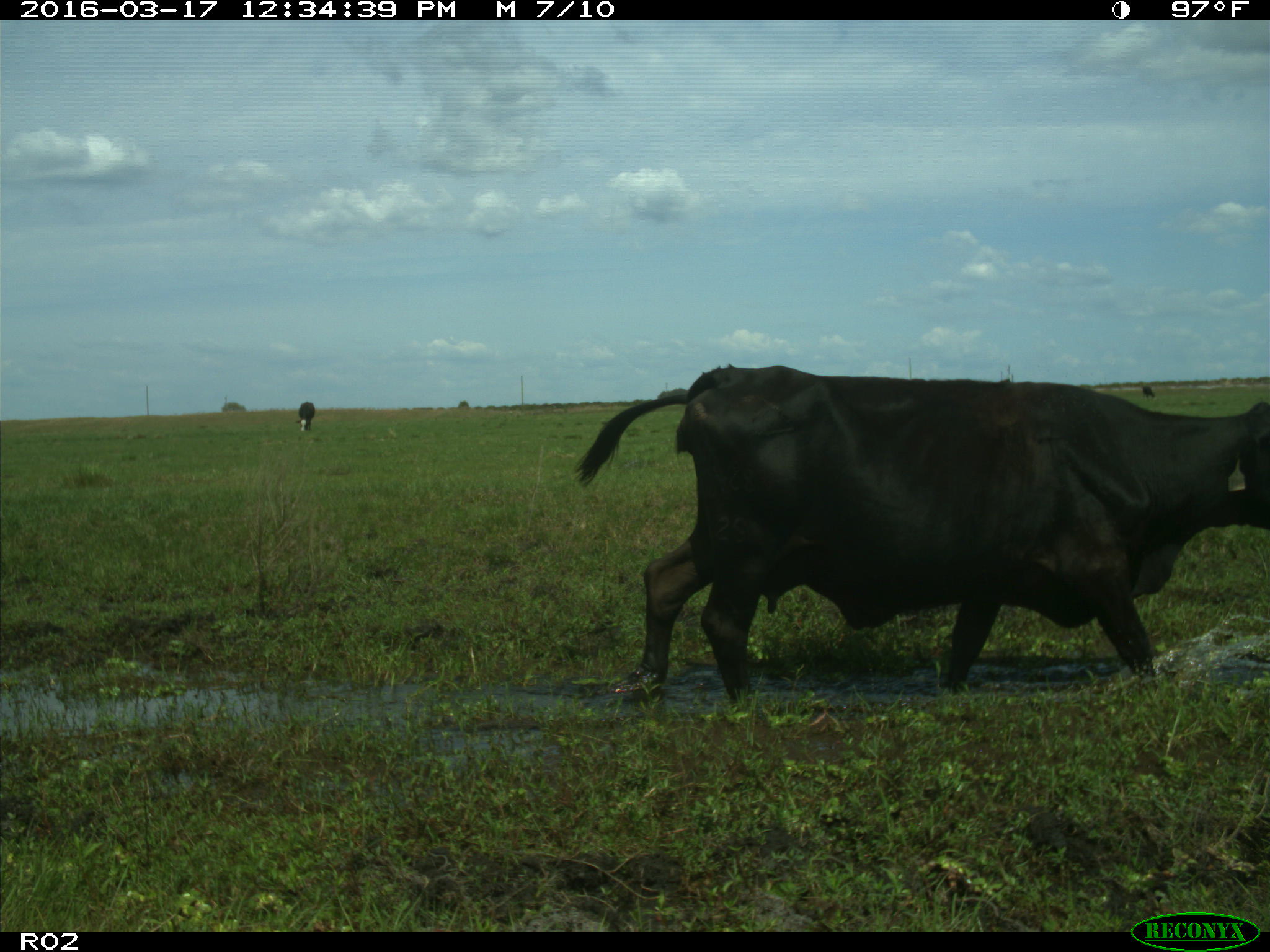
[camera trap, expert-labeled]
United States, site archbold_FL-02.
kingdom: Animalia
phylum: Chordata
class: Mammalia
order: Artiodactyla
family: Bovidae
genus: Bos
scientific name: Bos taurus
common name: domestic cow